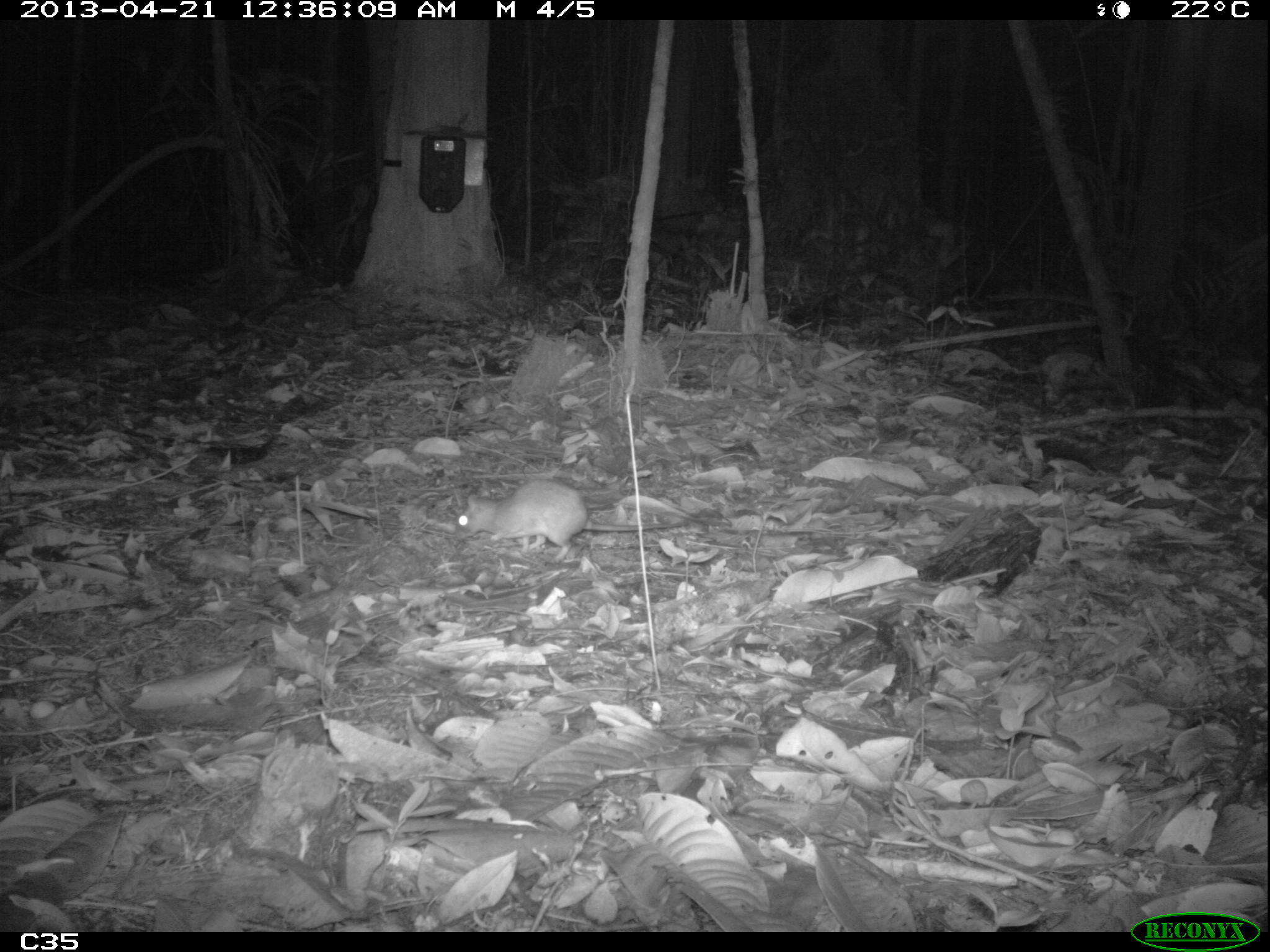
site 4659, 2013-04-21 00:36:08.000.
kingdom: Animalia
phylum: Chordata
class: Mammalia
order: Rodentia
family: Muridae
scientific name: Muridae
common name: mice, rats, and gerbils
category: unknown mouse or rat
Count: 1.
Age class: adult.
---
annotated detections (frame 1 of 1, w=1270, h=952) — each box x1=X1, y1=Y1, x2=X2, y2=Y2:
unknown mouse or rat: x1=446, y1=479, x2=689, y2=552